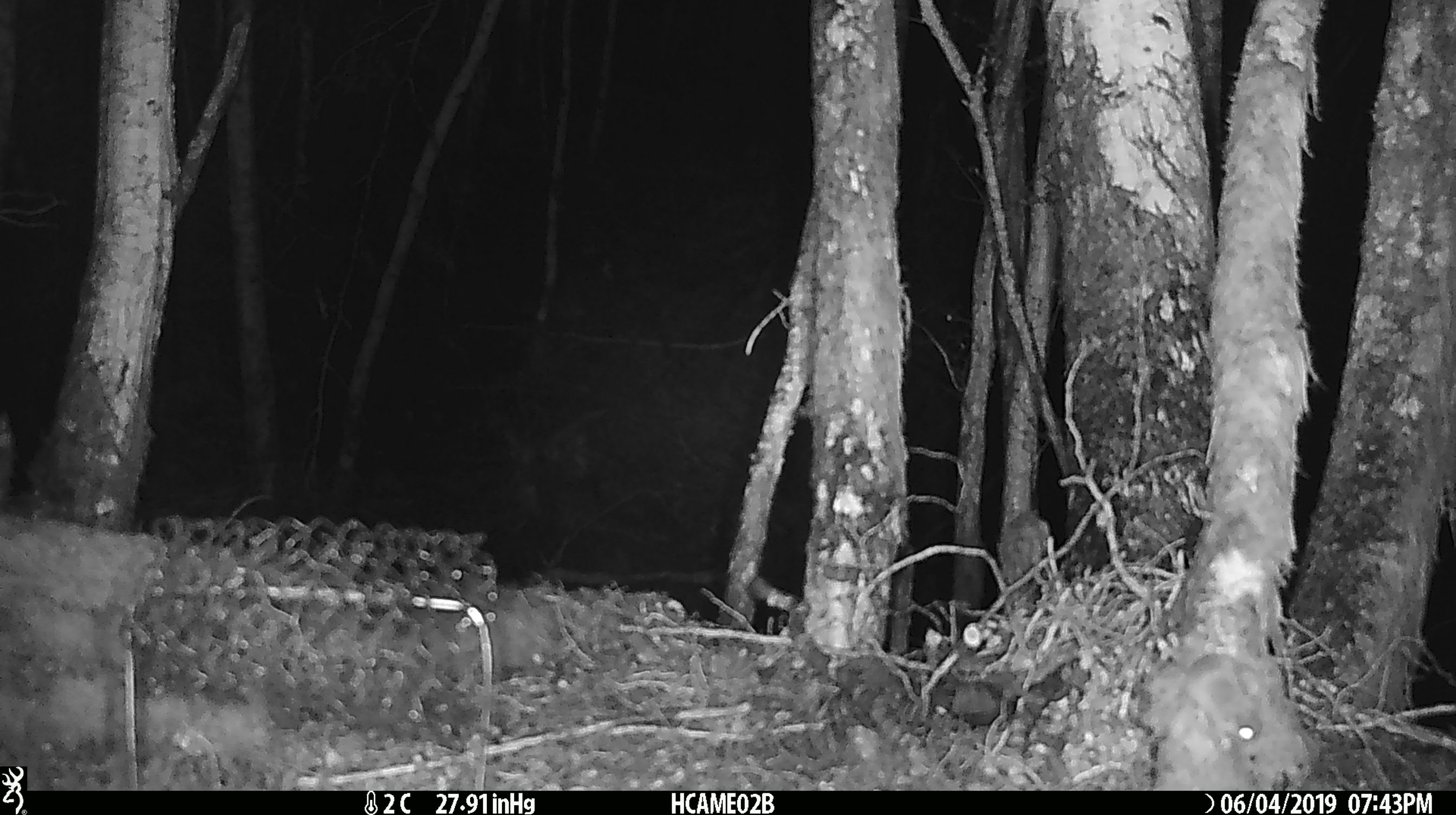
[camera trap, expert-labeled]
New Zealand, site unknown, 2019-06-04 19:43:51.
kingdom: Animalia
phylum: Chordata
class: Mammalia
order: Rodentia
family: Muridae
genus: Mus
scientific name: Mus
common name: mouse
Mouse (Mus).